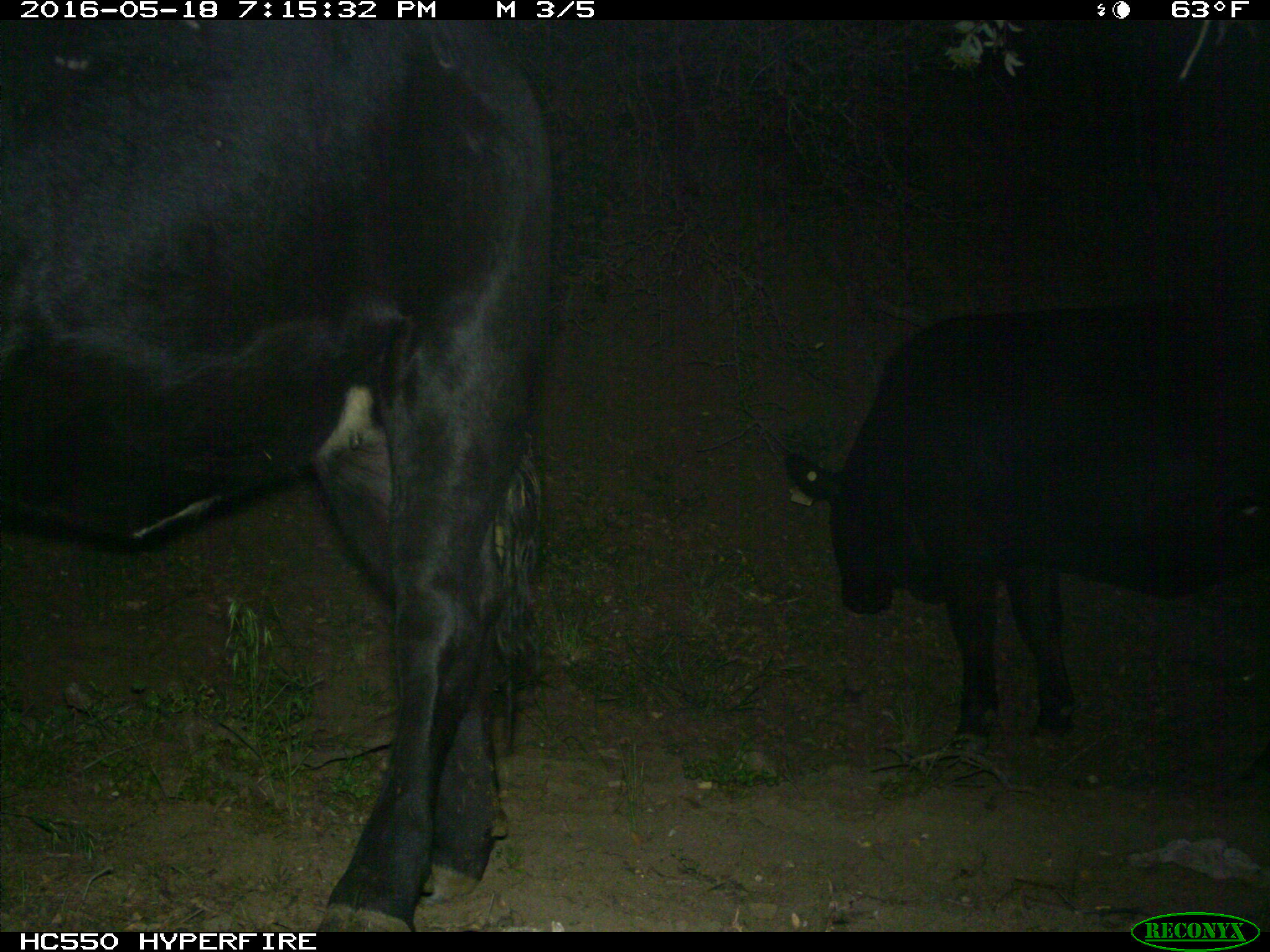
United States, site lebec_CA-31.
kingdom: Animalia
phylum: Chordata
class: Mammalia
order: Artiodactyla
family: Bovidae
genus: Bos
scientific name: Bos taurus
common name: domestic cow